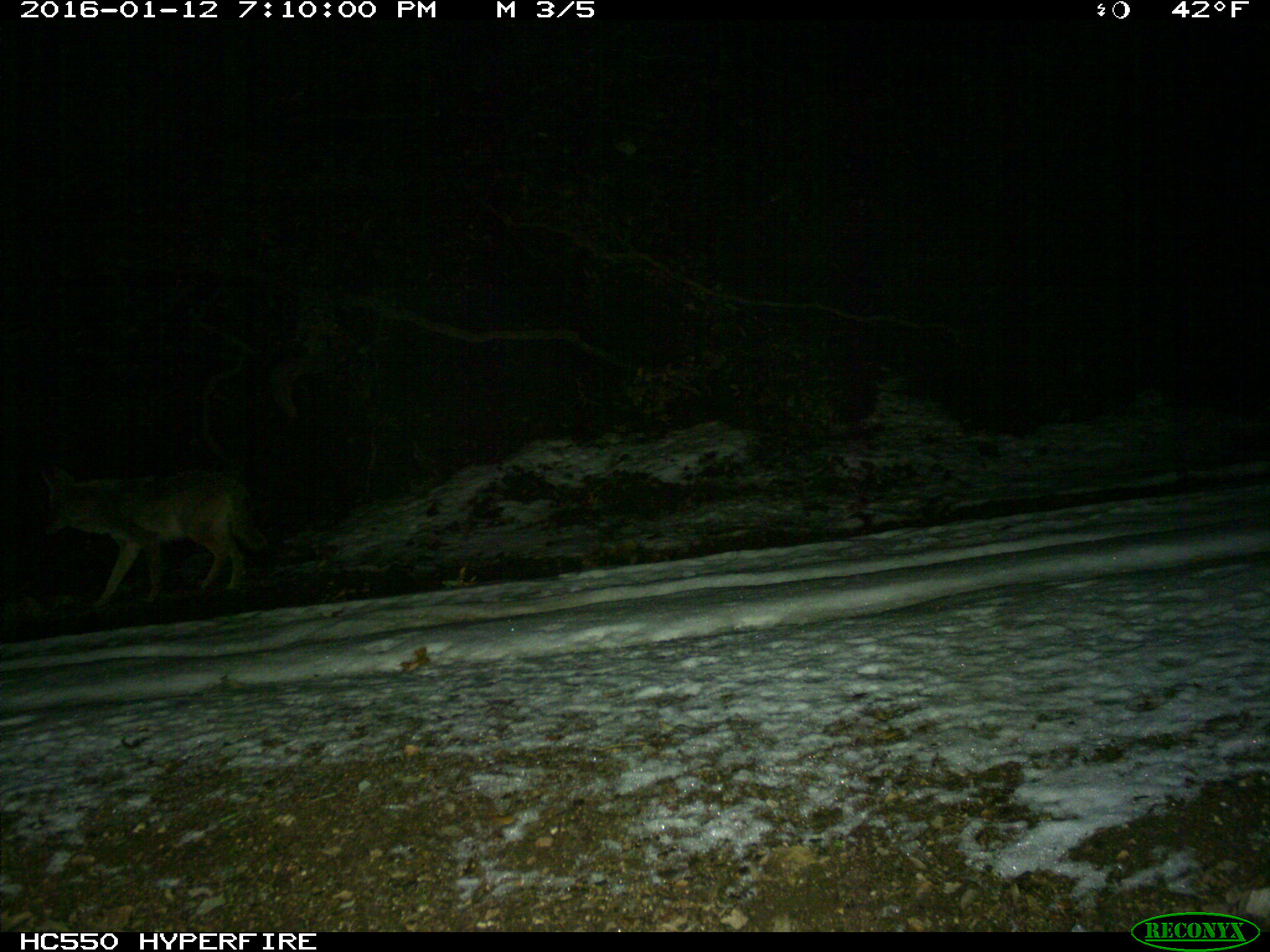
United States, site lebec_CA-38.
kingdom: Animalia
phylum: Chordata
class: Mammalia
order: Carnivora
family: Canidae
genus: Canis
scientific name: Canis latrans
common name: coyote